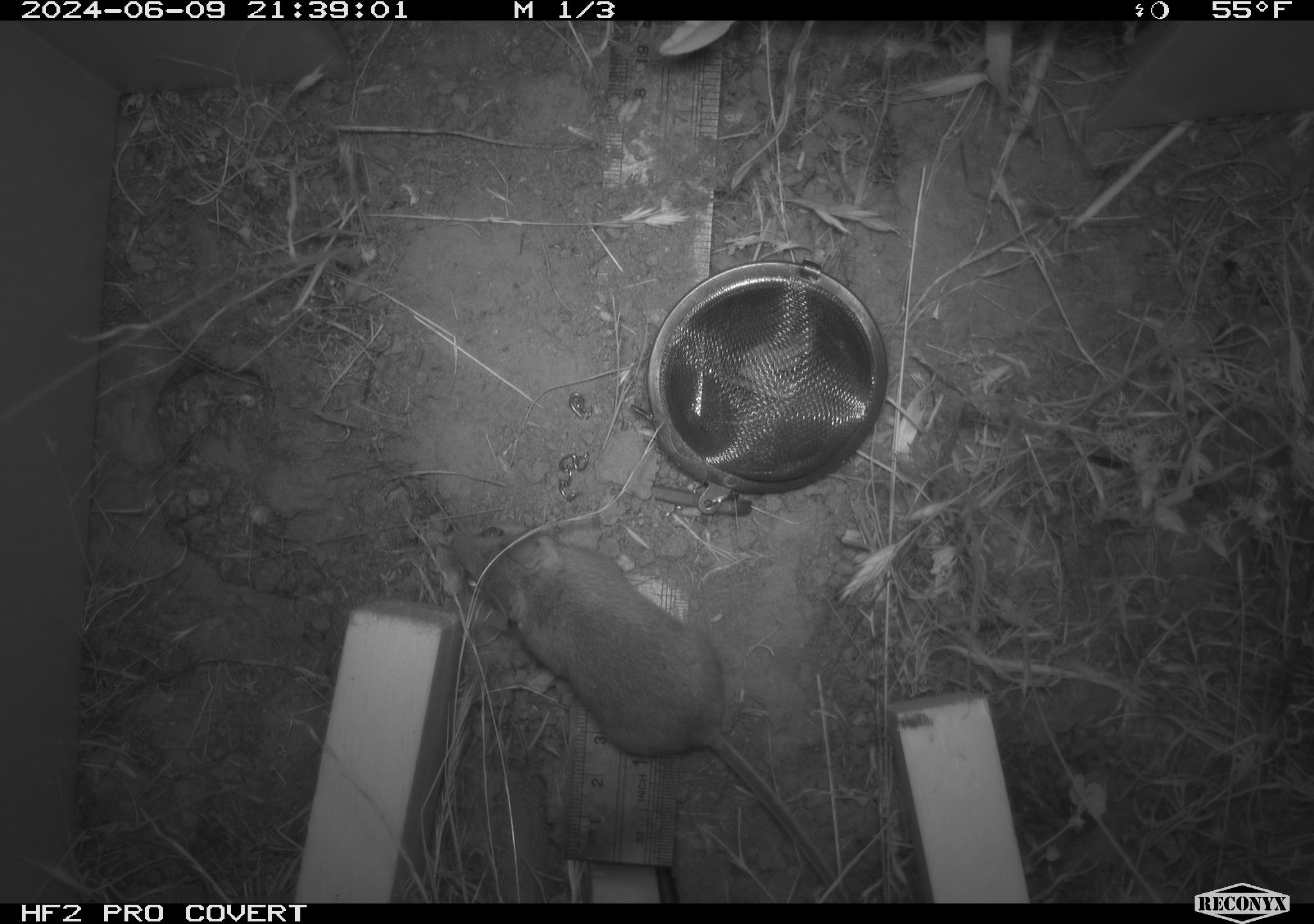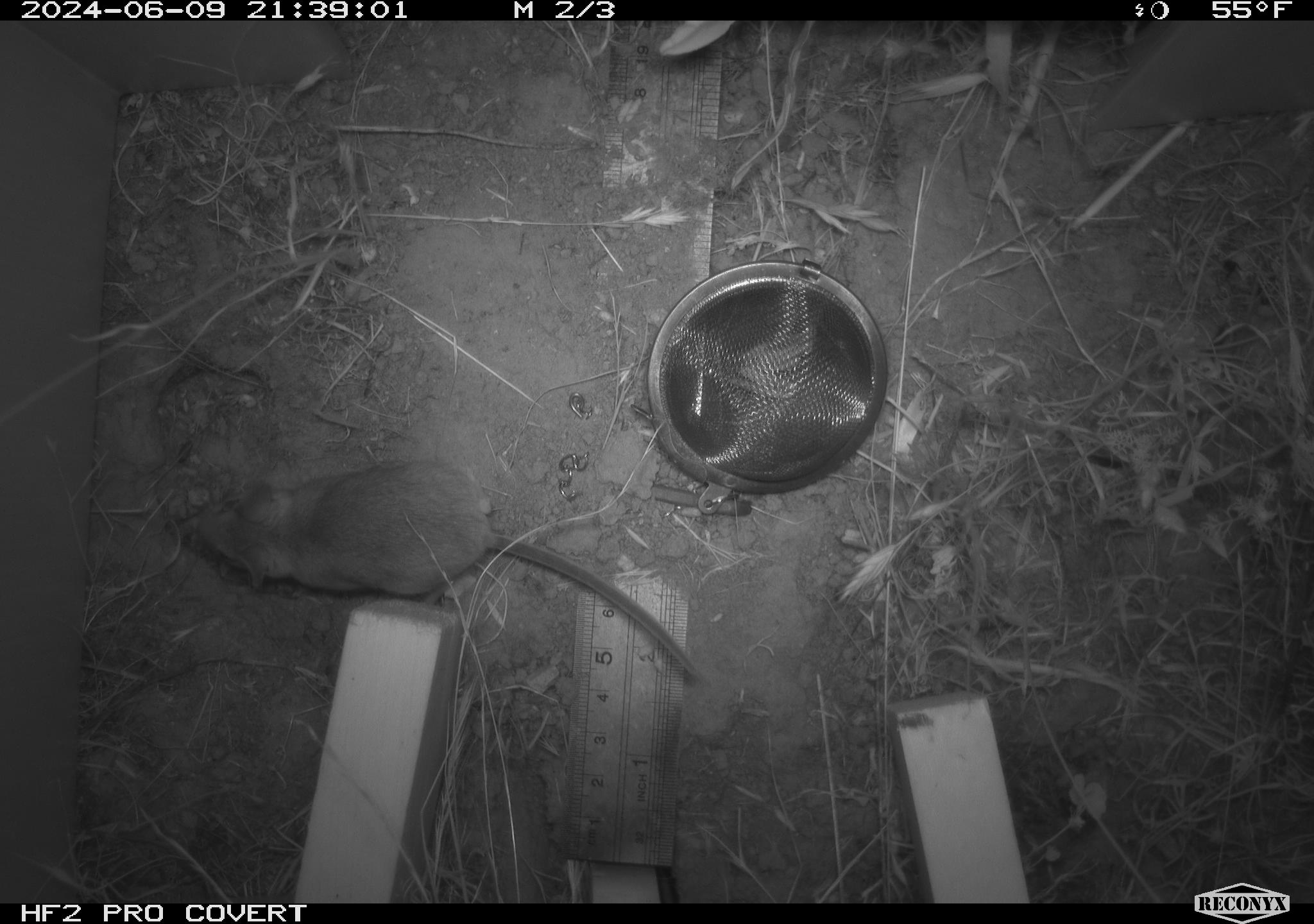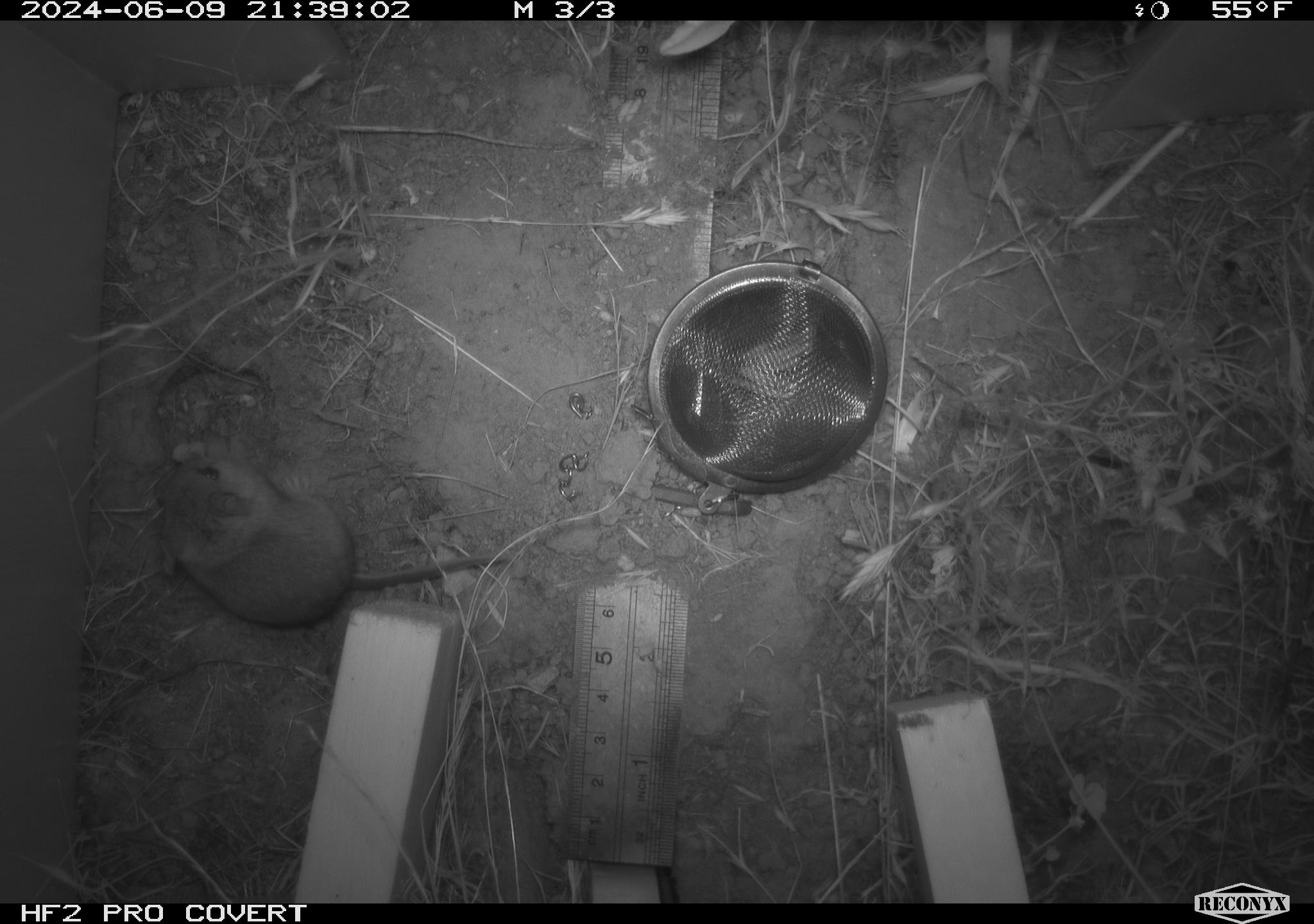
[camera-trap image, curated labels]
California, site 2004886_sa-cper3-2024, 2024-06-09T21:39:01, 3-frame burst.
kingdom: Animalia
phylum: Chordata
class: Mammalia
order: Rodentia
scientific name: Rodentia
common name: rodent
Rodent (Rodentia).